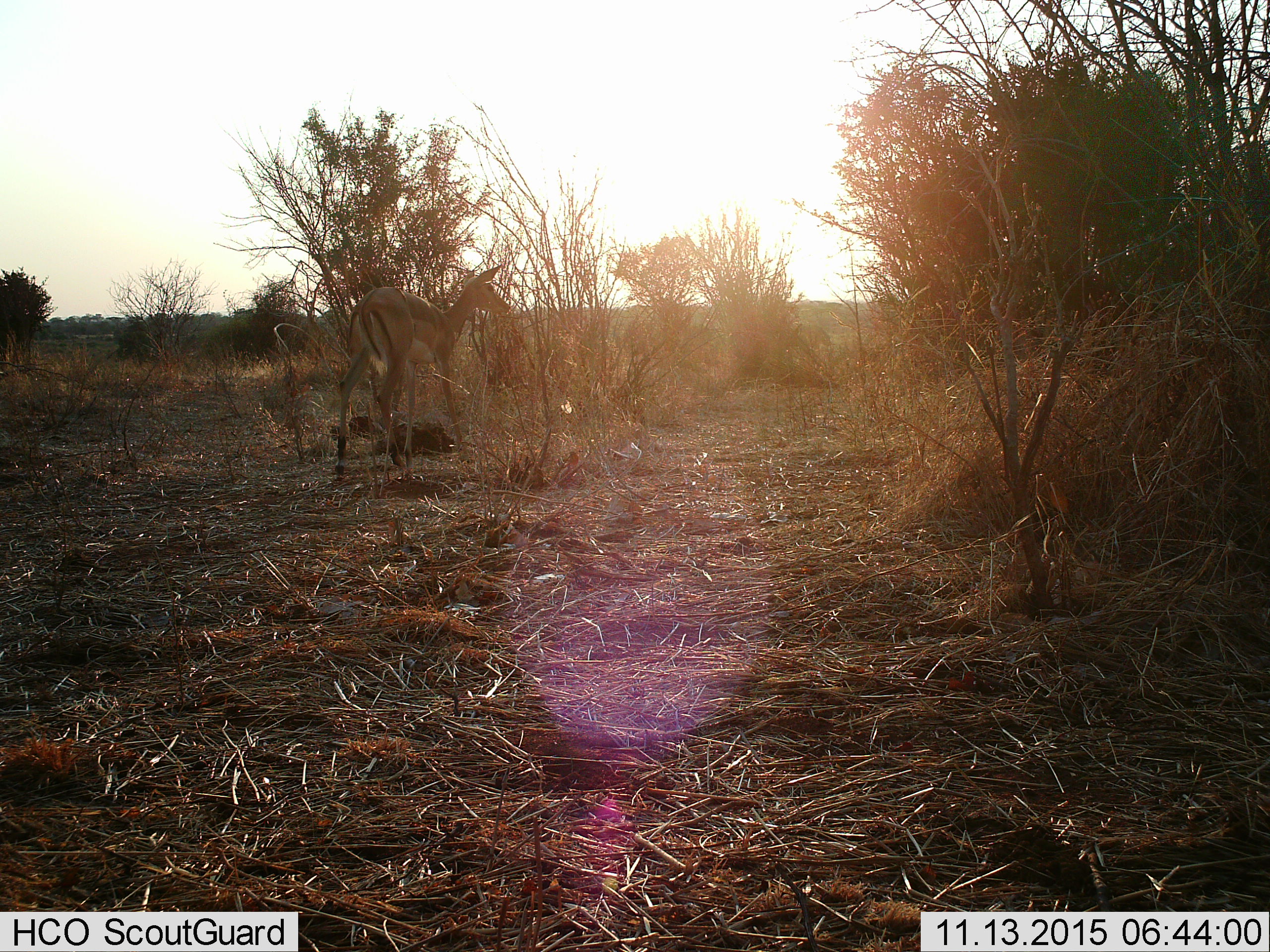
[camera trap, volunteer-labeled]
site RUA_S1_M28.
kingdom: Animalia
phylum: Chordata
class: Mammalia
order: Artiodactyla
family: Bovidae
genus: Aepyceros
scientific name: Aepyceros melampus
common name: impala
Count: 1.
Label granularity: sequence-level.